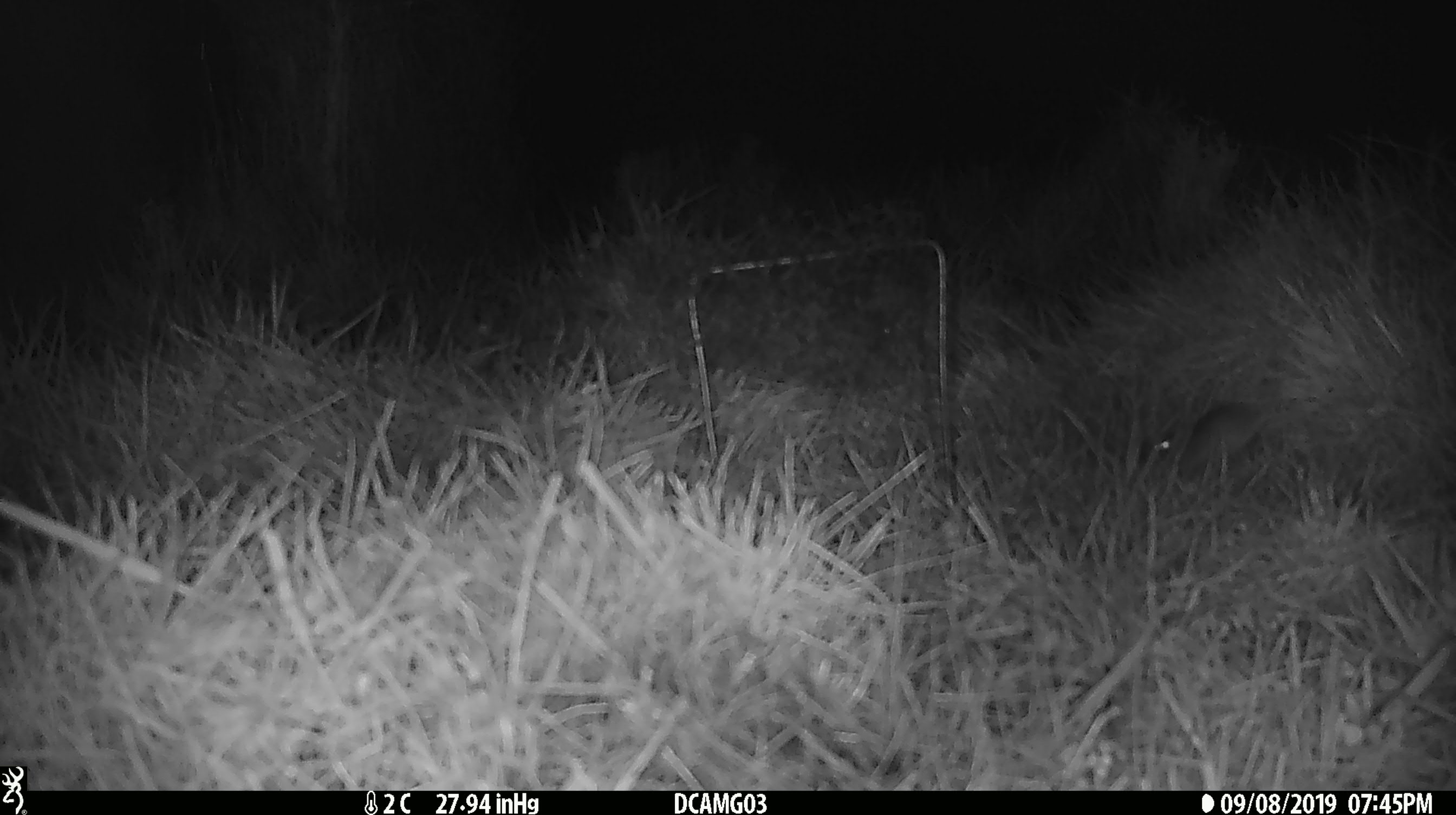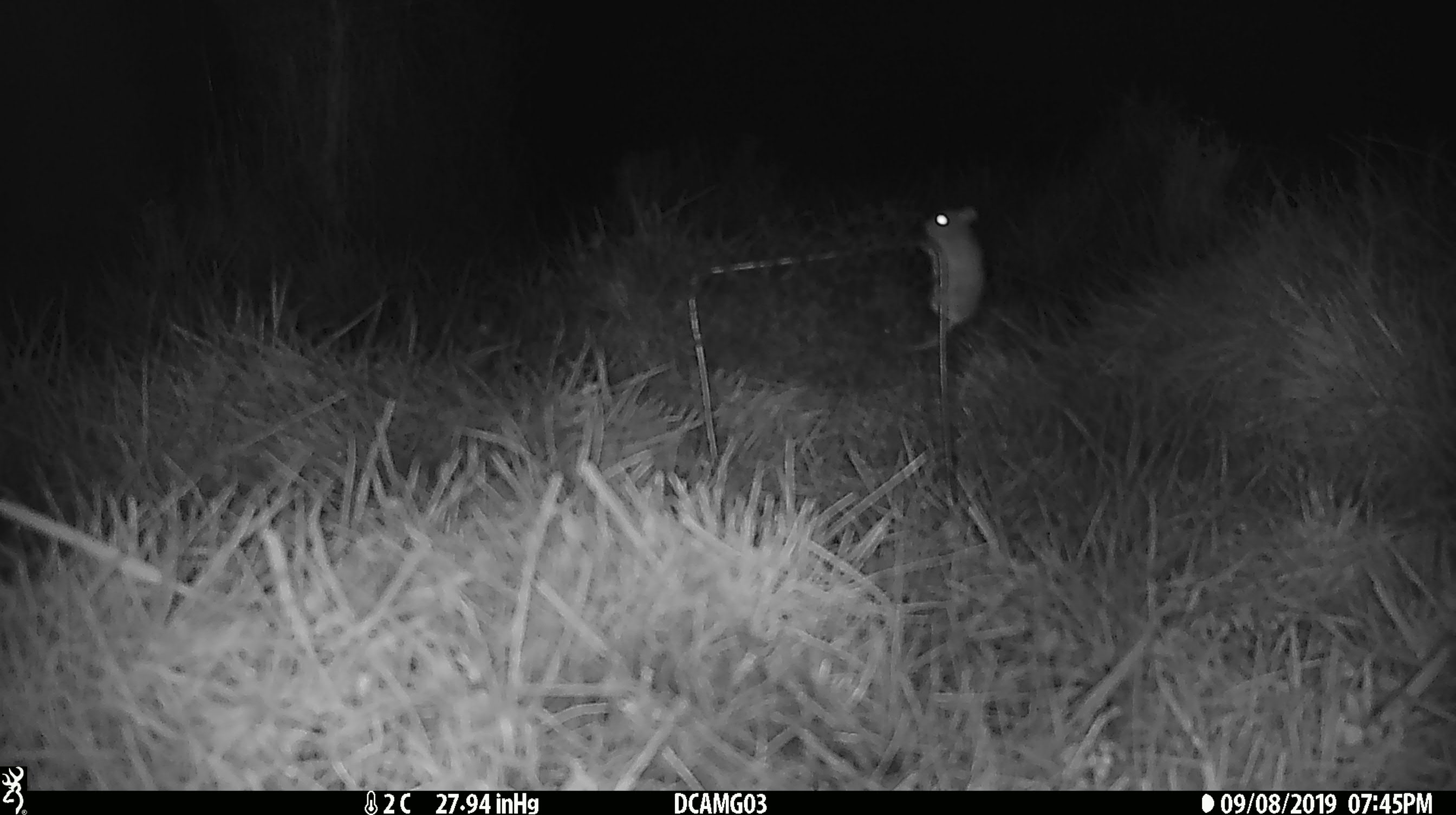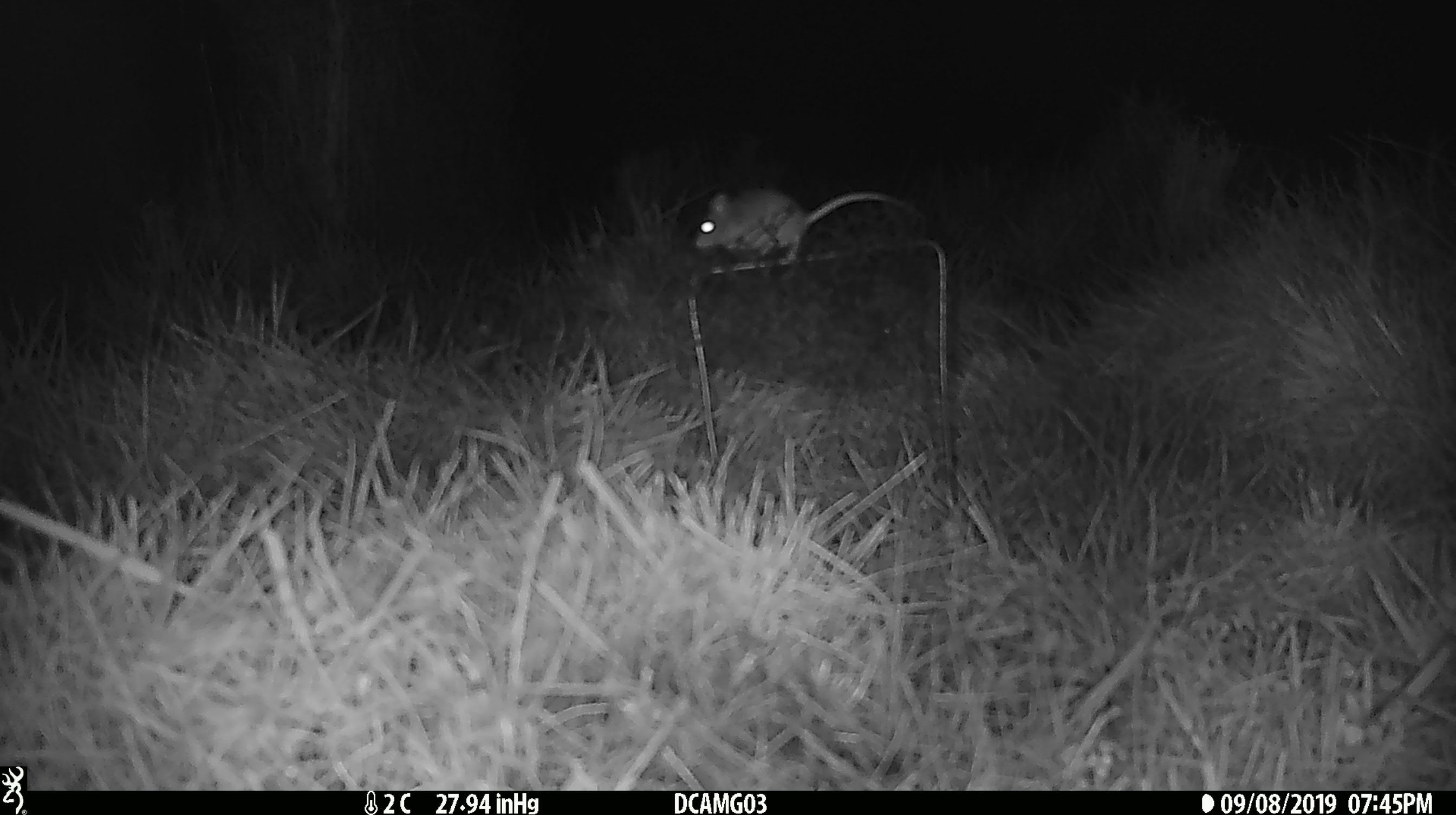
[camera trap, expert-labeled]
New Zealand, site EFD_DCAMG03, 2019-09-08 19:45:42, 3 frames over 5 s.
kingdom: Animalia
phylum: Chordata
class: Mammalia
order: Rodentia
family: Muridae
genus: Mus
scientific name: Mus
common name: mouse